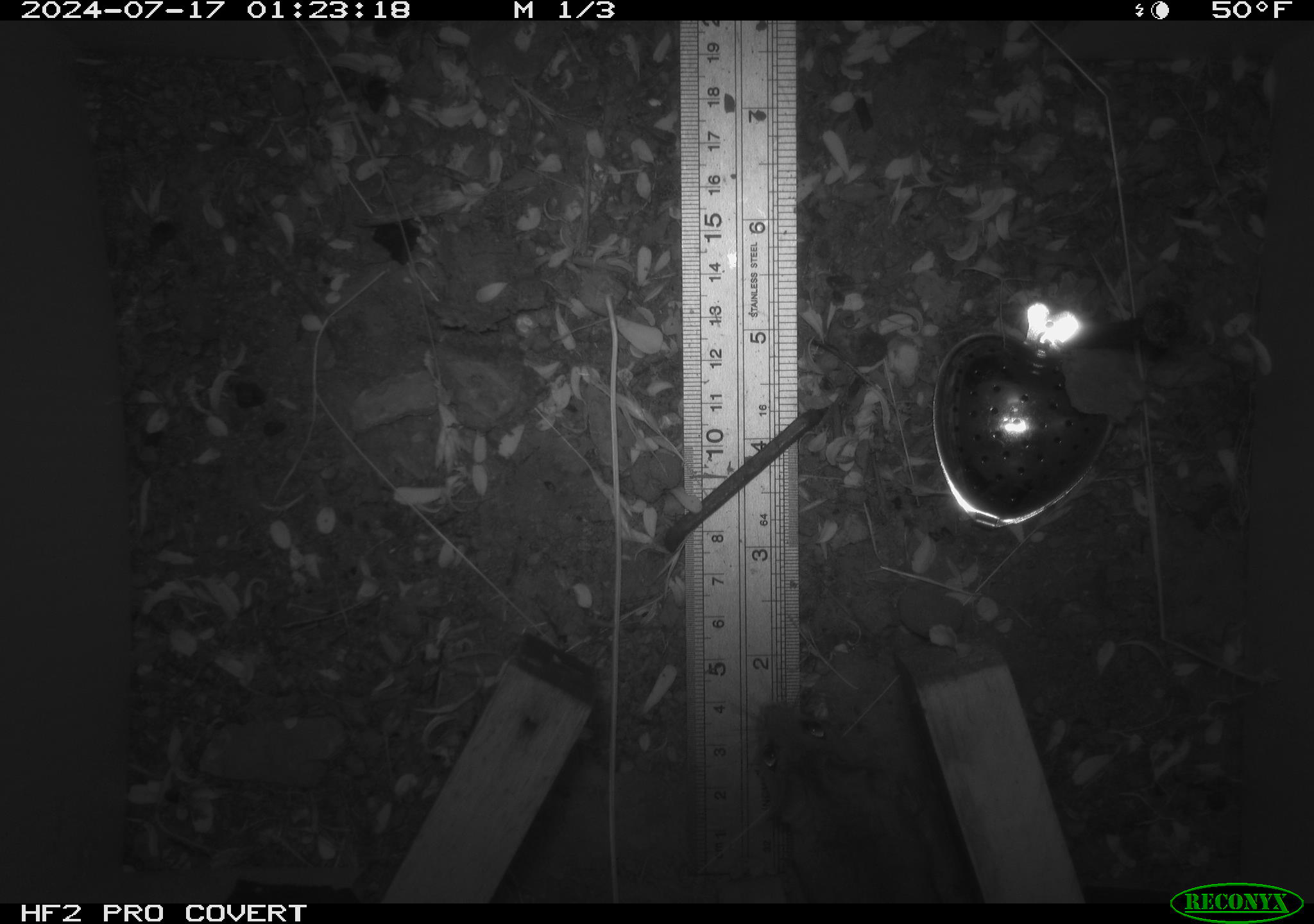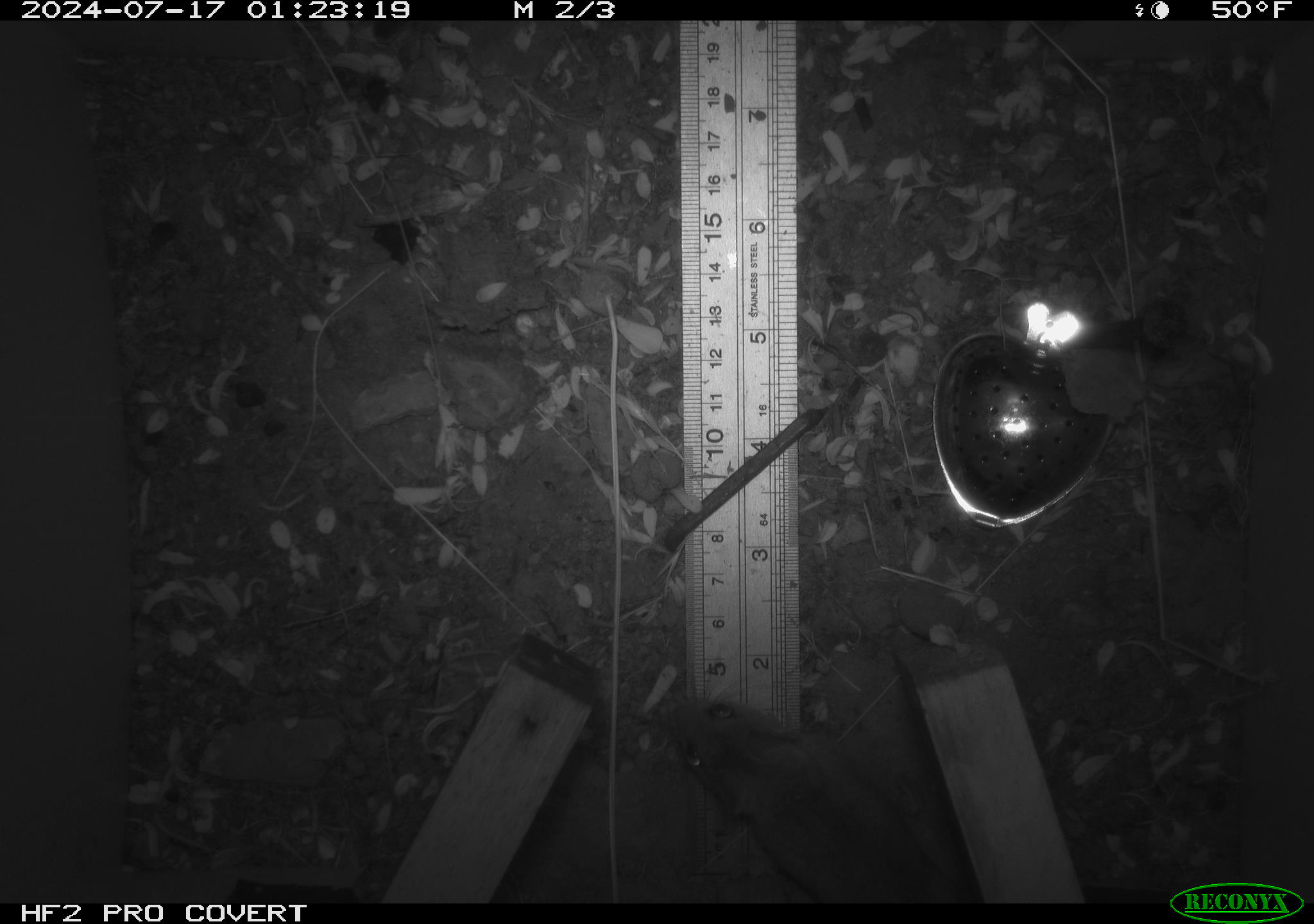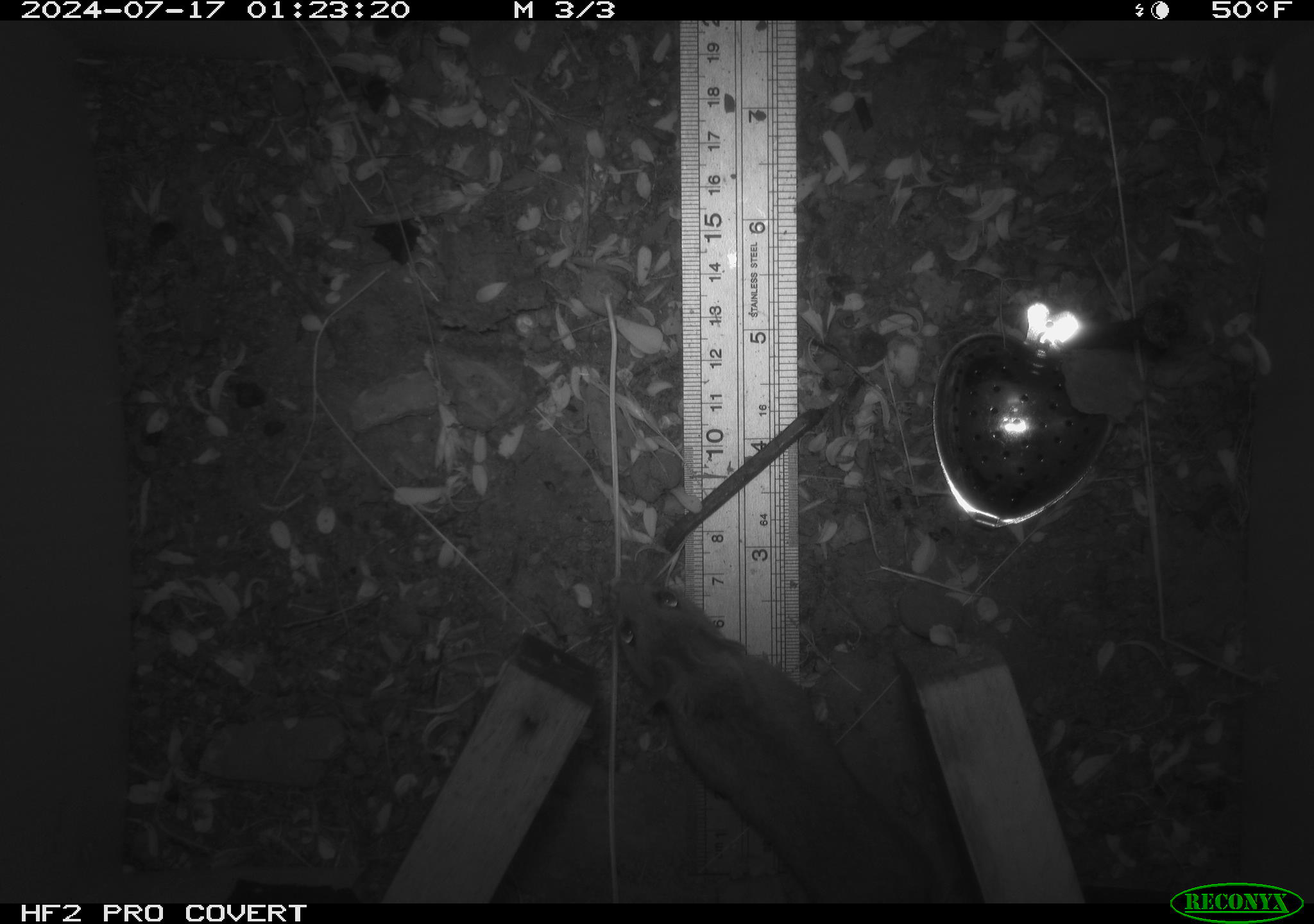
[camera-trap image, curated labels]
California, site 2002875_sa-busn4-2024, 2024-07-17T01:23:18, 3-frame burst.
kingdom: Animalia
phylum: Chordata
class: Mammalia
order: Rodentia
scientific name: Rodentia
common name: rodent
Rodent (Rodentia).